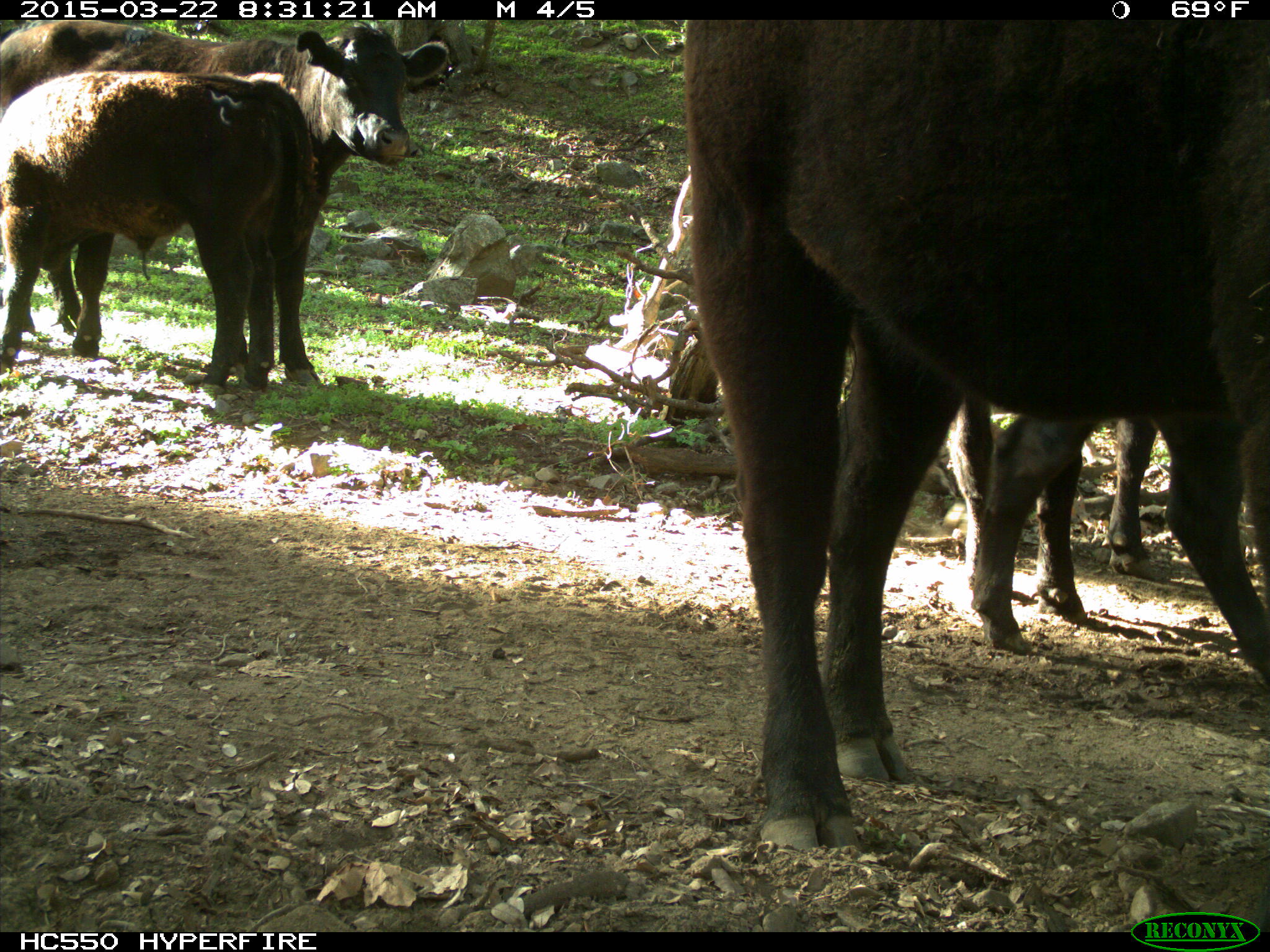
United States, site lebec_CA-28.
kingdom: Animalia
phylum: Chordata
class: Mammalia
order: Artiodactyla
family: Bovidae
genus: Bos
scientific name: Bos taurus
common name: domestic cow